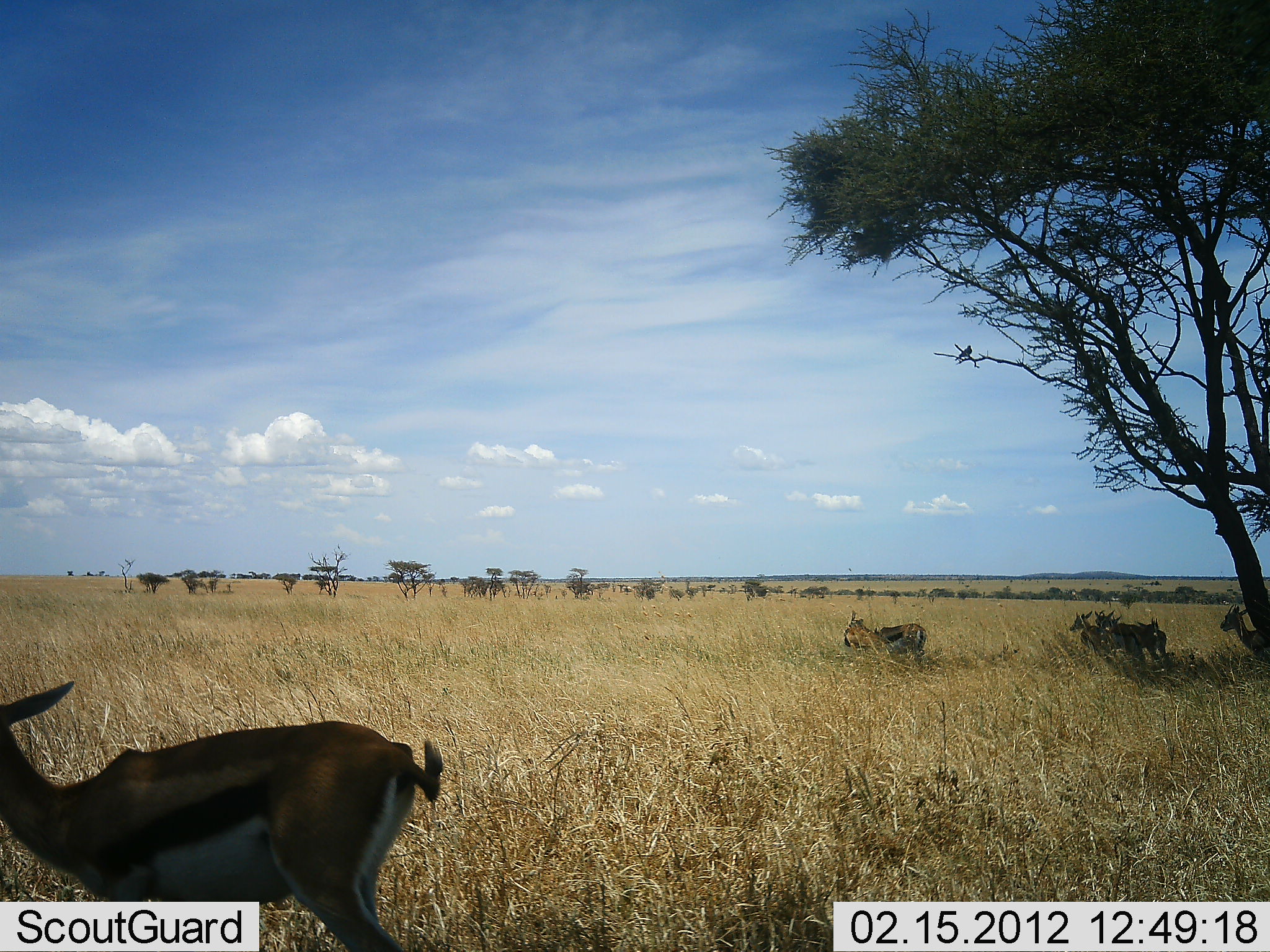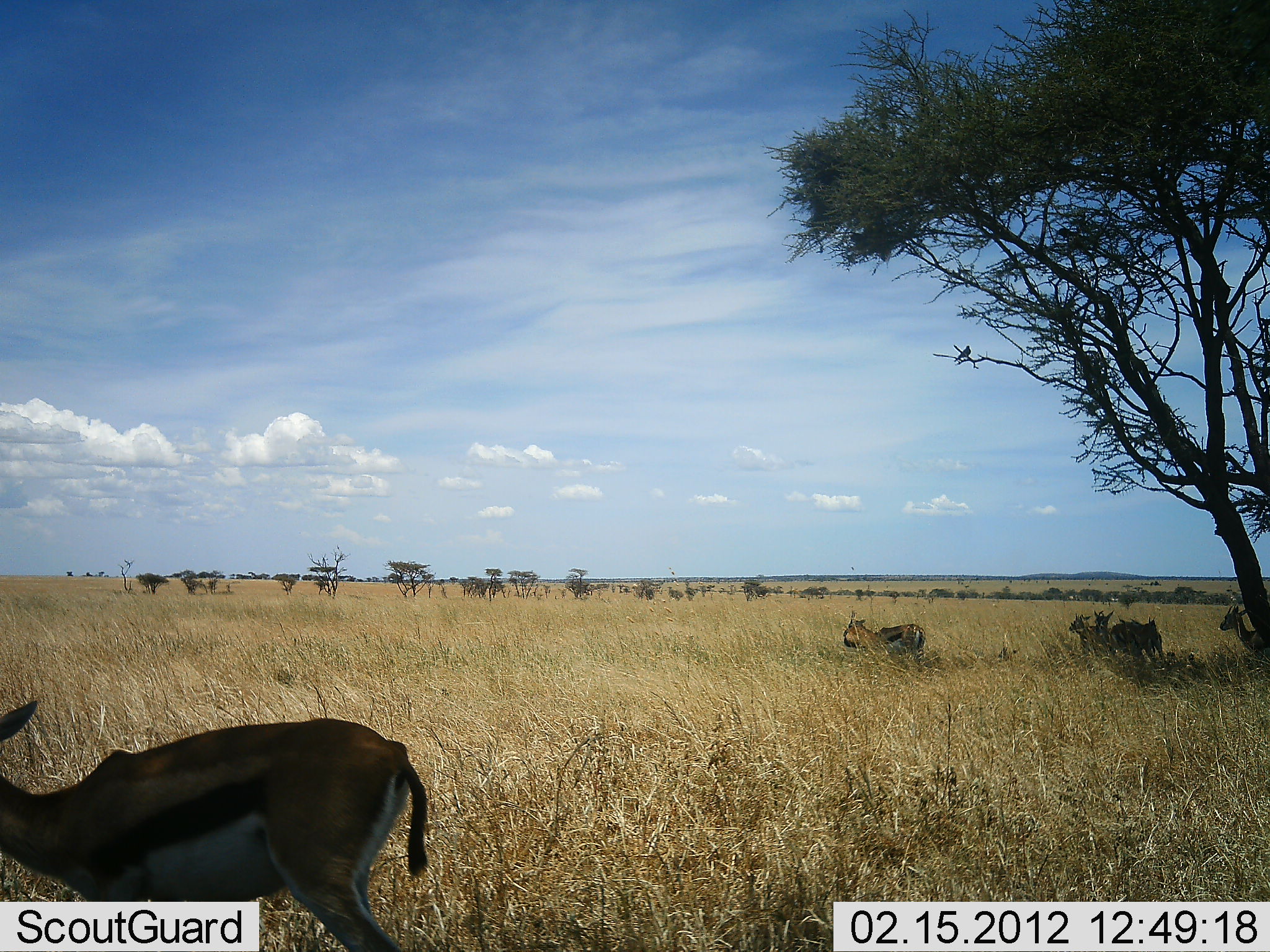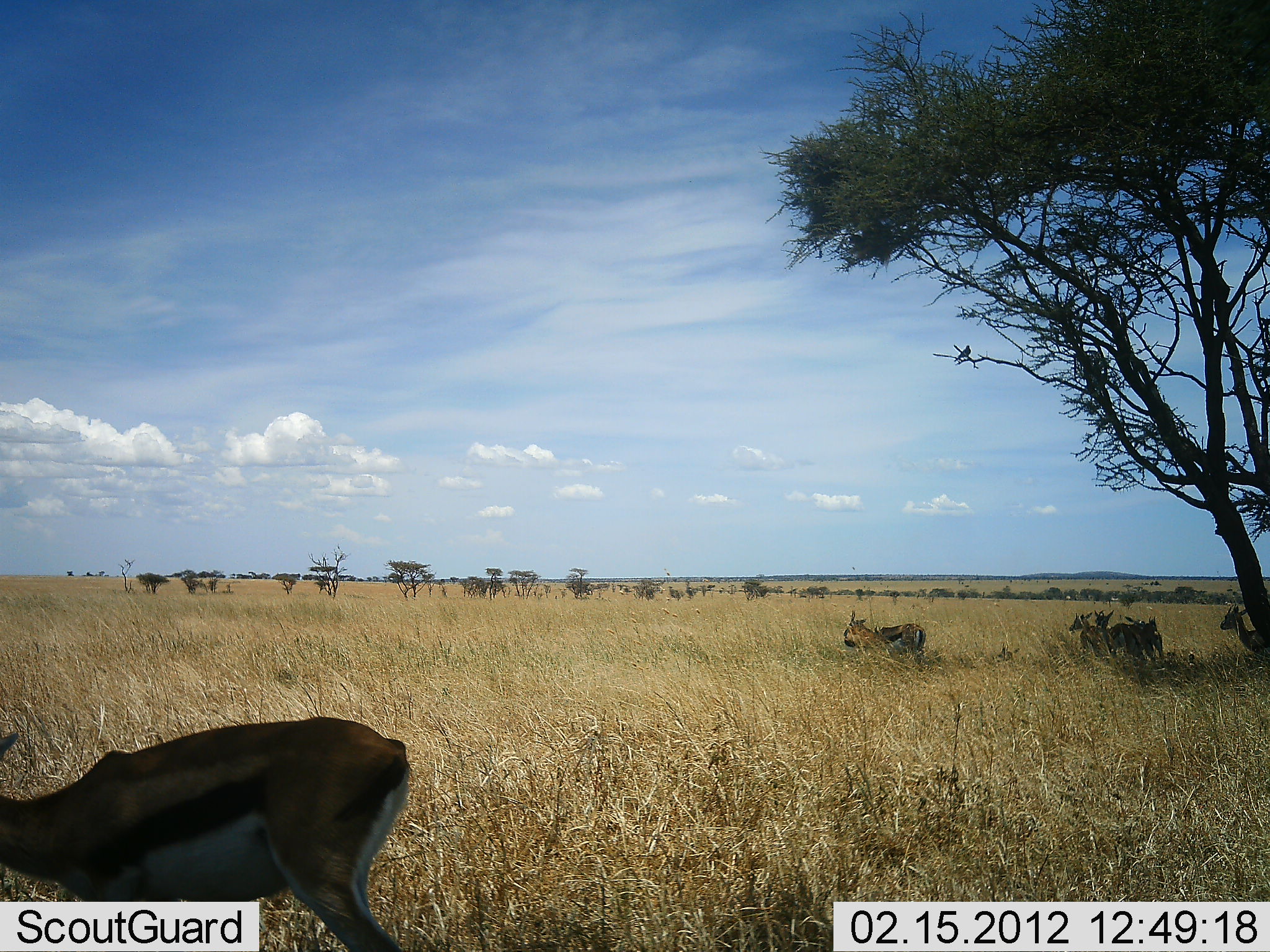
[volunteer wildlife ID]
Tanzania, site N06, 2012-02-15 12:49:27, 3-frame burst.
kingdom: Animalia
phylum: Chordata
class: Mammalia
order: Artiodactyla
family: Bovidae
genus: Eudorcas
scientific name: Eudorcas thomsonii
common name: thomson's gazelle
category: gazellethomsons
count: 5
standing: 83%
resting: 6%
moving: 6%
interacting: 0%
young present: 0%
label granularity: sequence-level